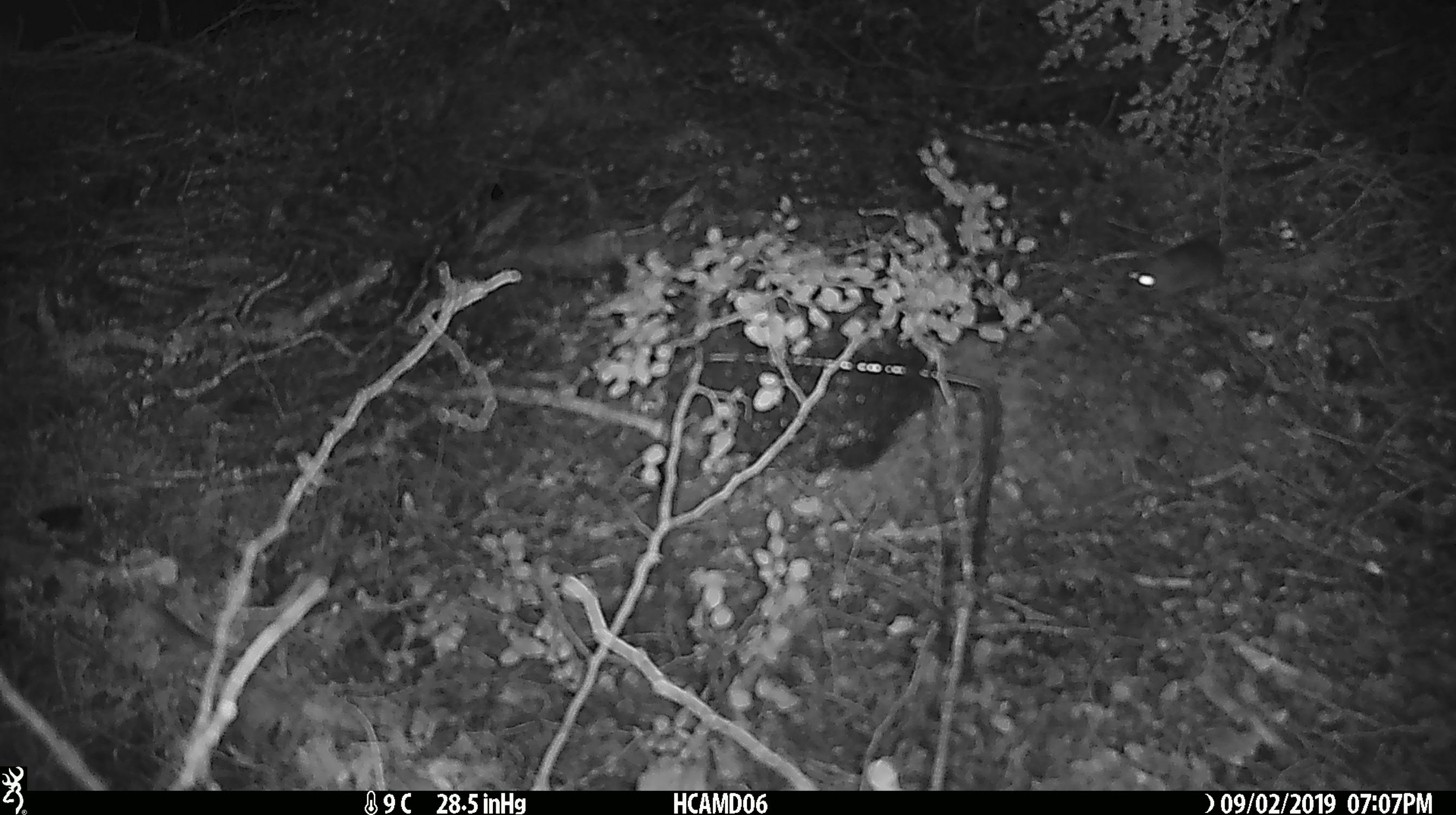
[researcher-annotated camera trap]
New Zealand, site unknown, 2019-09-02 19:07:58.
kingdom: Animalia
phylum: Chordata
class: Mammalia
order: Rodentia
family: Muridae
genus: Mus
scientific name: Mus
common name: mouse